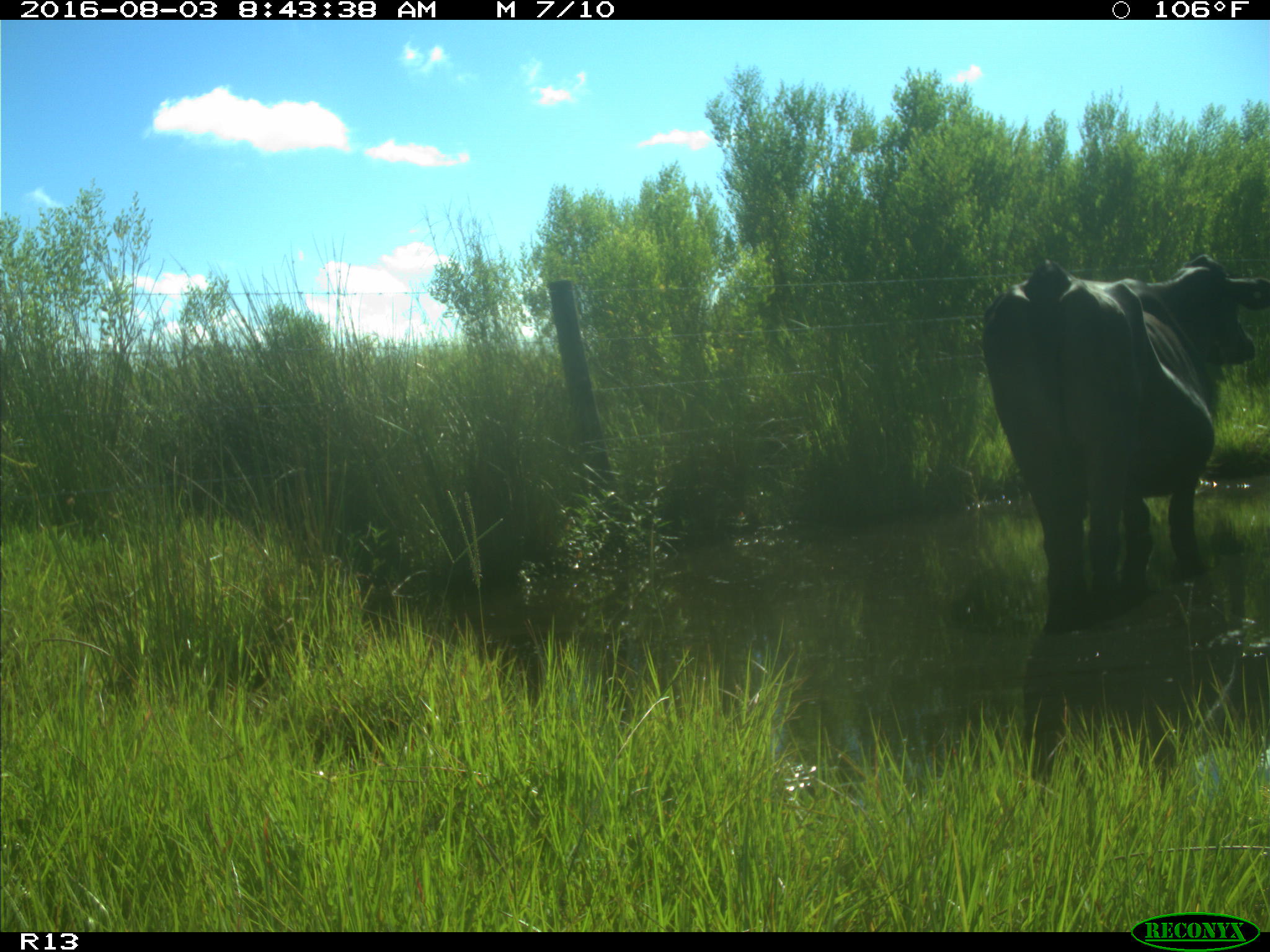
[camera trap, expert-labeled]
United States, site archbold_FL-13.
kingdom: Animalia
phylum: Chordata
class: Mammalia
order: Artiodactyla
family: Bovidae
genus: Bos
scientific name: Bos taurus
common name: domestic cow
Bos taurus (domestic cow).